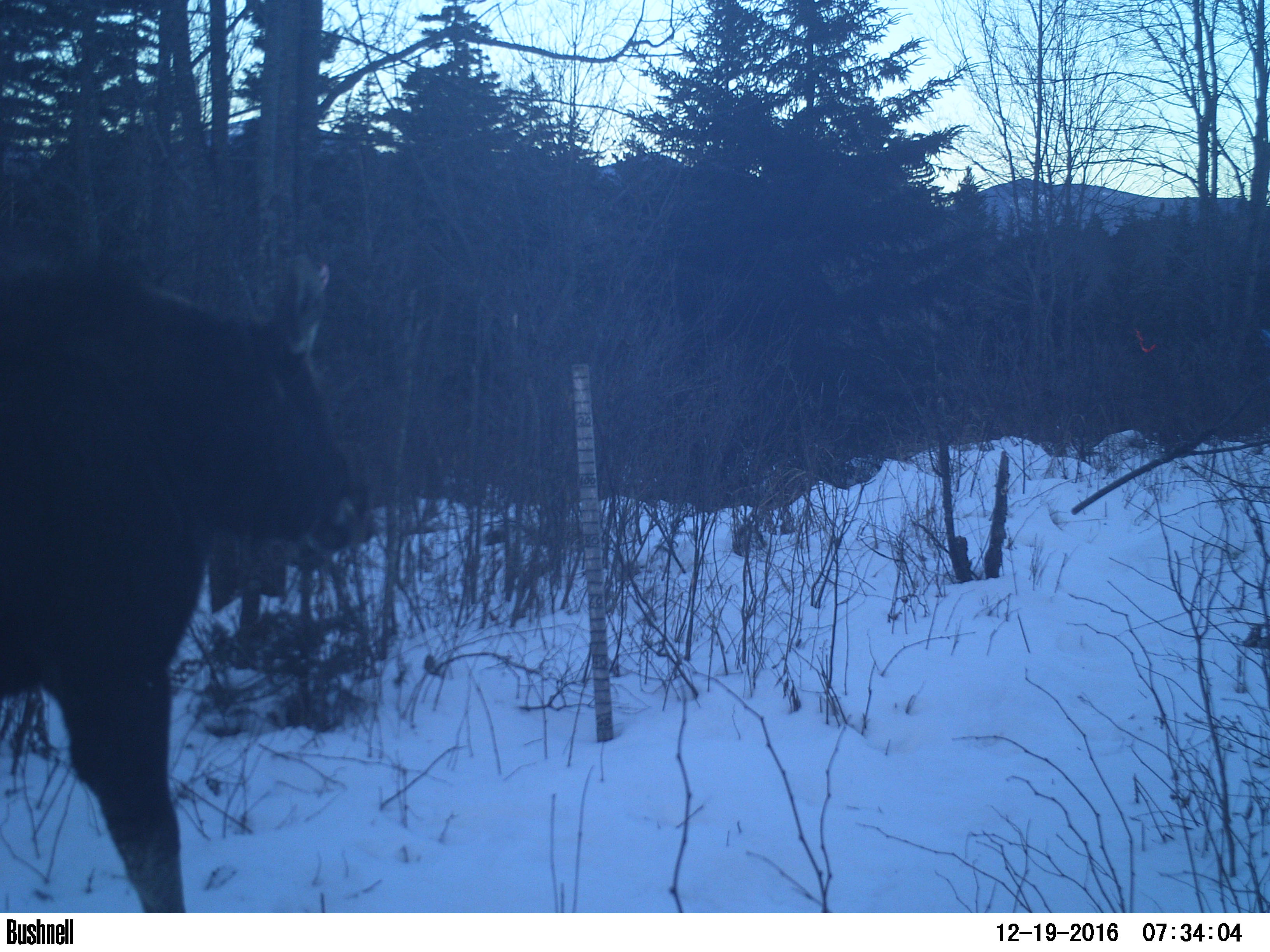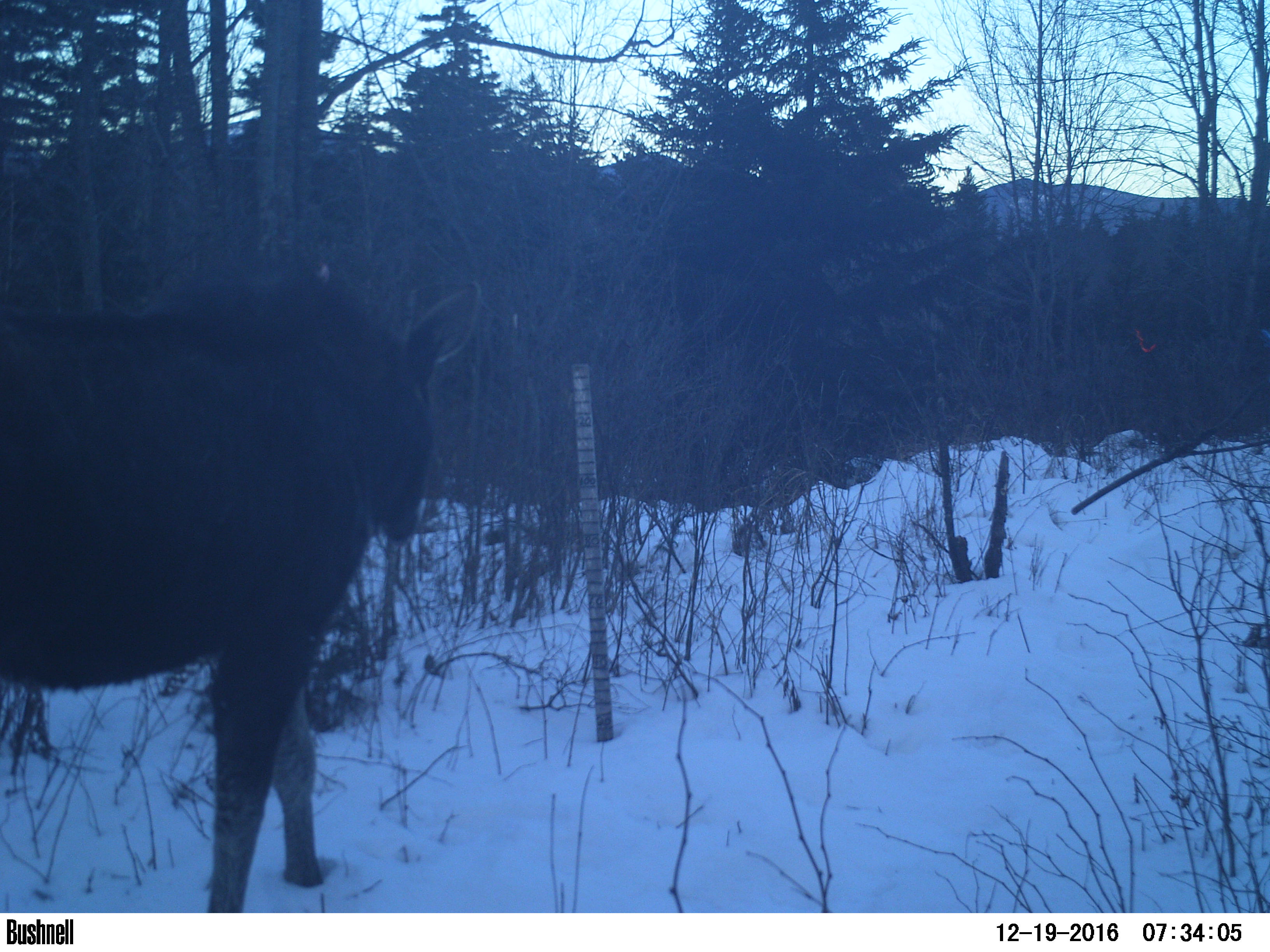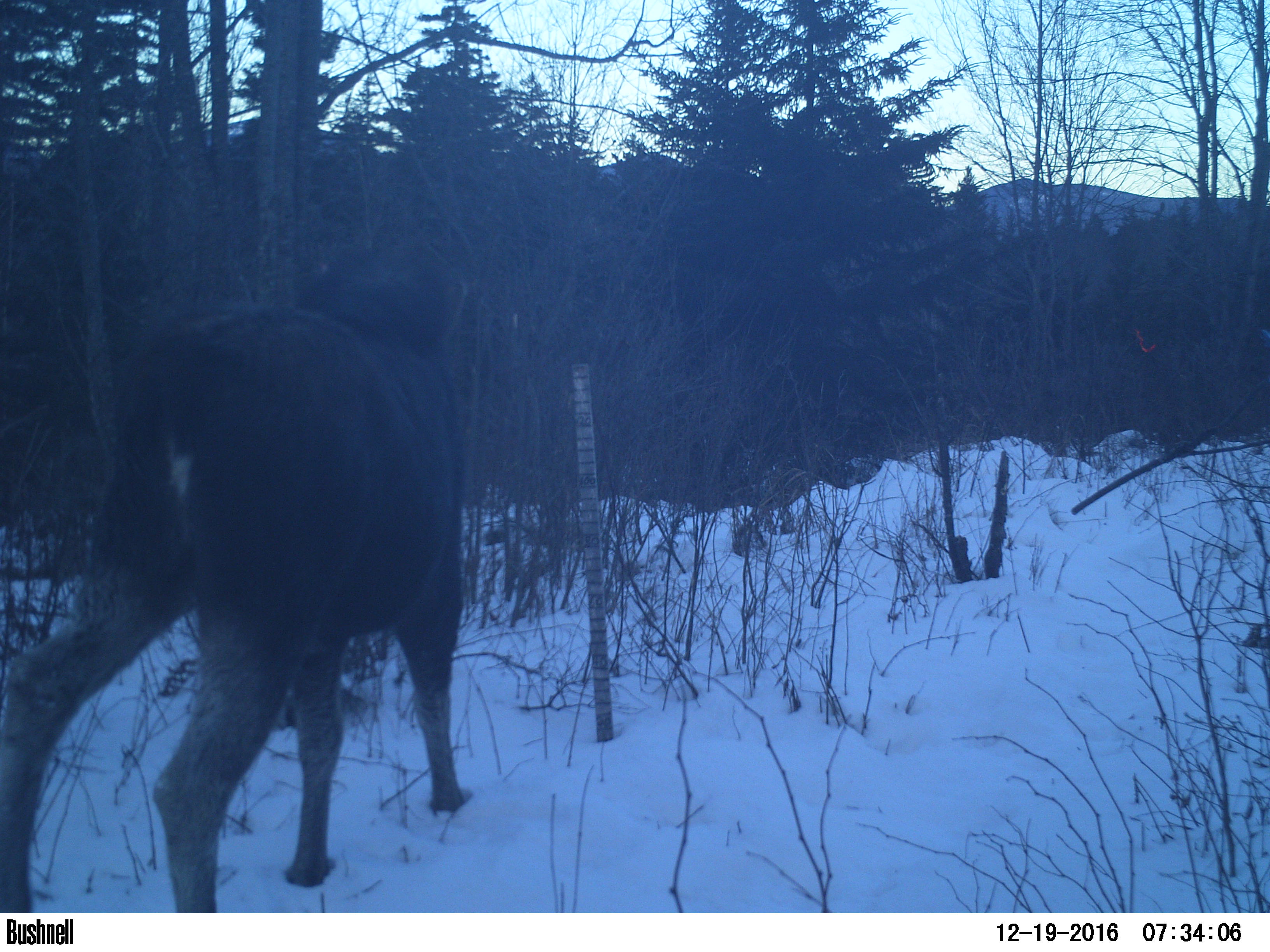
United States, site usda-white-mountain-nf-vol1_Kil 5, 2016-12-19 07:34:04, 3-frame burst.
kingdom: Animalia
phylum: Chordata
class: Mammalia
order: Artiodactyla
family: Cervidae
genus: Alces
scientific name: Alces alces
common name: moose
Moose (Alces alces).